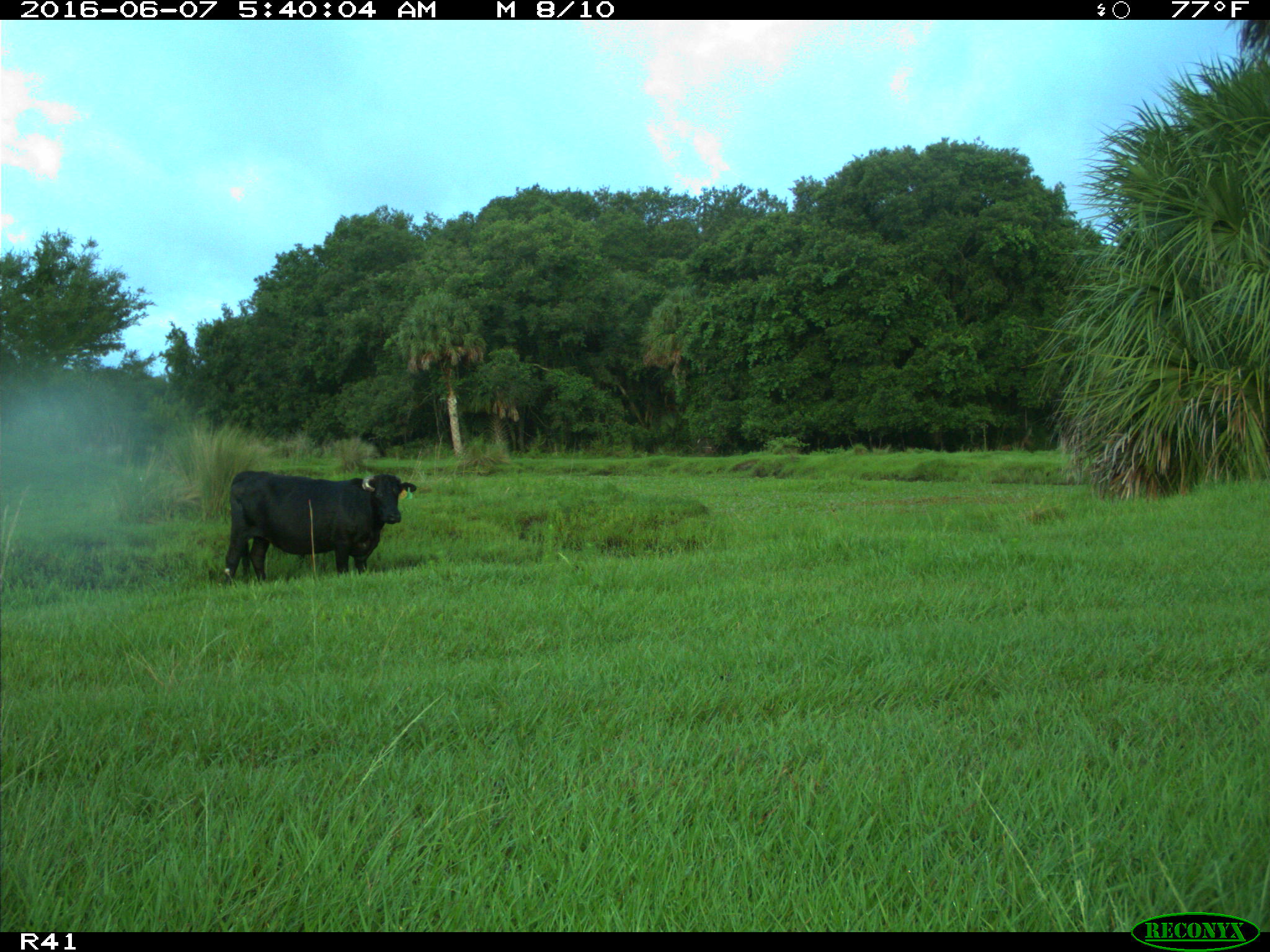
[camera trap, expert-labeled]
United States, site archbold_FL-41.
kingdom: Animalia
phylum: Chordata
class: Mammalia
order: Artiodactyla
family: Bovidae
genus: Bos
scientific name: Bos taurus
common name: domestic cow